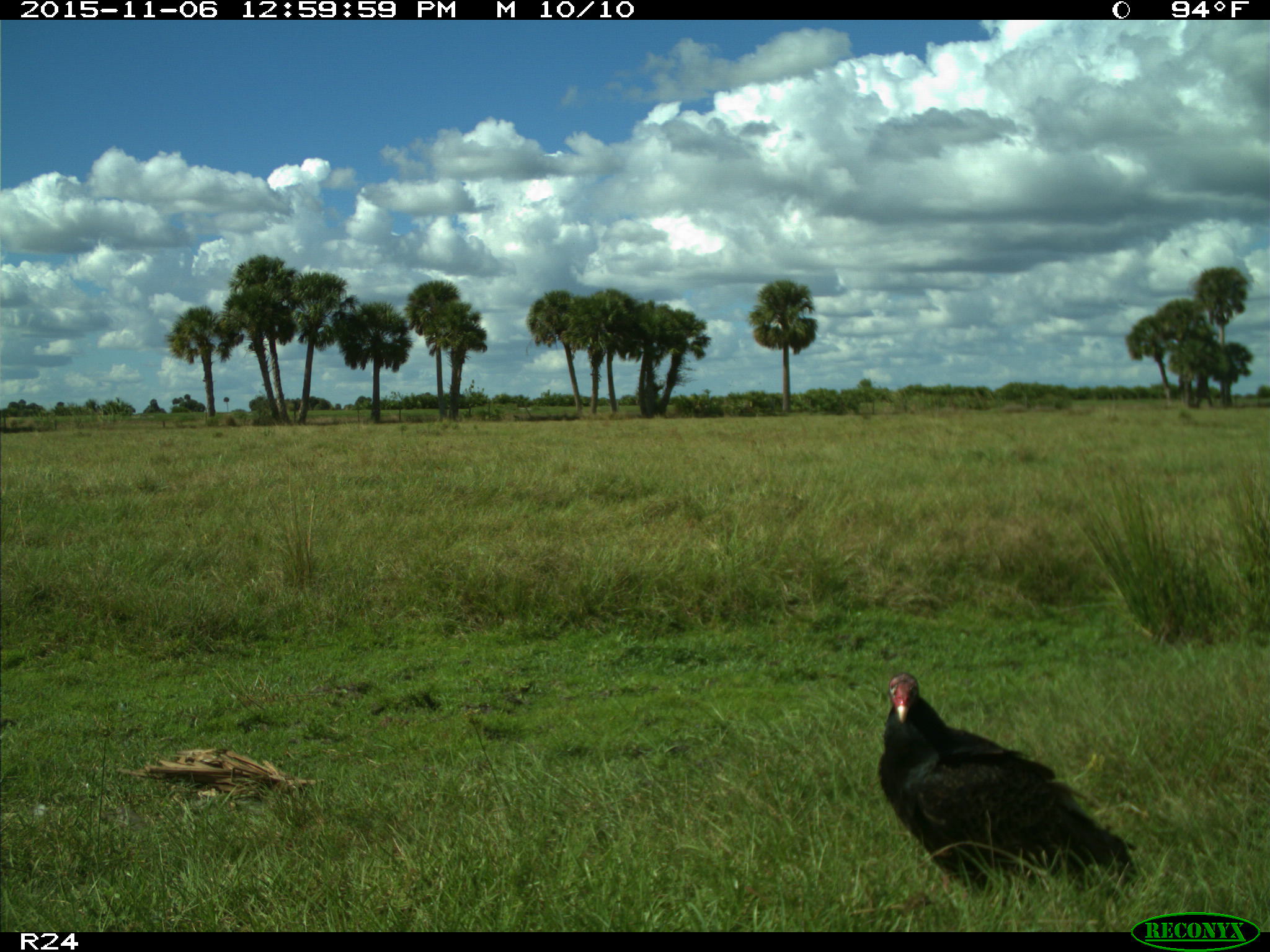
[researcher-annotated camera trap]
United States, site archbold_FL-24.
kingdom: Animalia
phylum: Chordata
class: Aves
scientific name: Aves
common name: birds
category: unidentified bird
Unidentified bird (birds) (Aves).